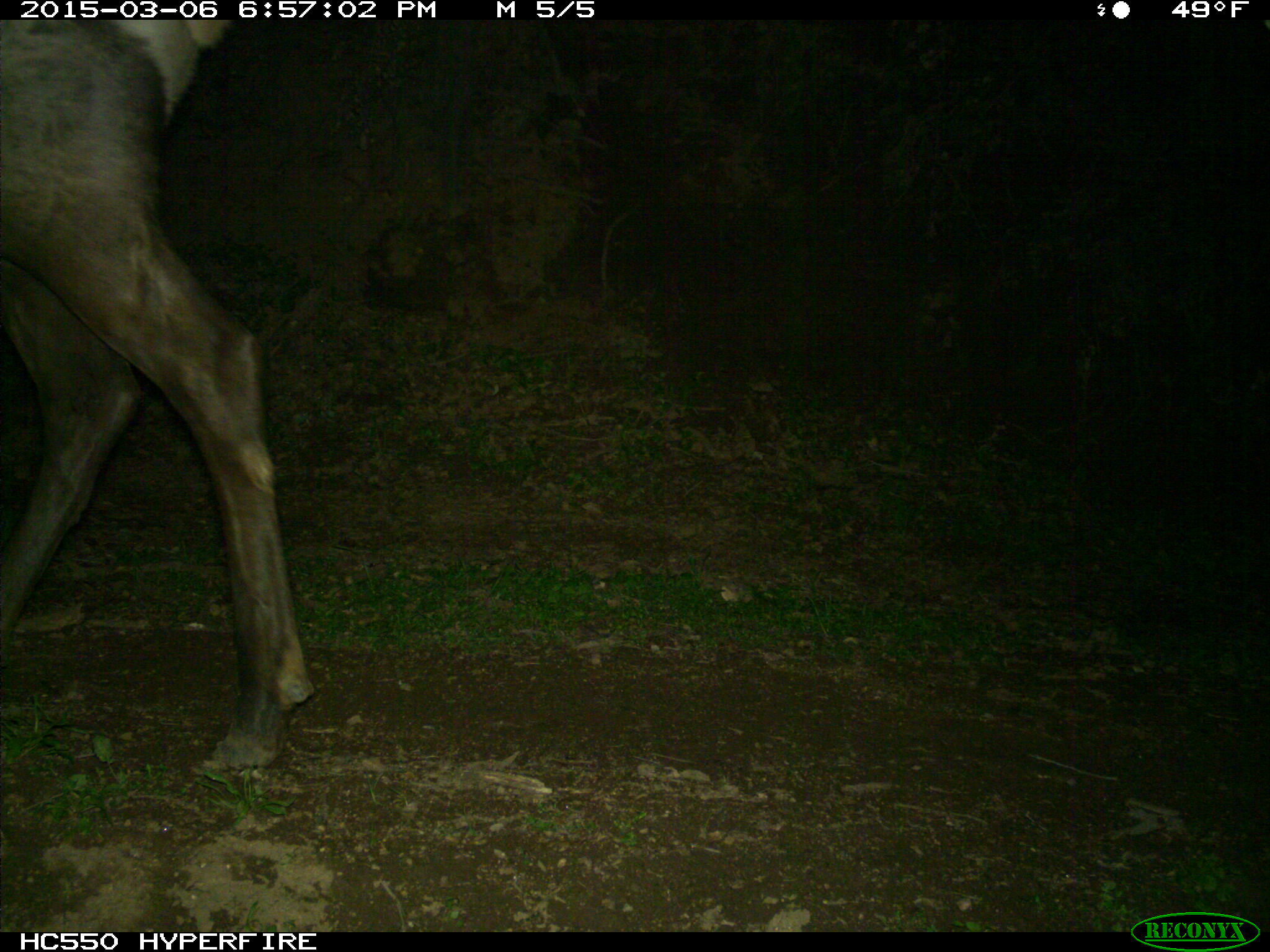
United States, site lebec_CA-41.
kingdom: Animalia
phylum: Chordata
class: Mammalia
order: Artiodactyla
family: Cervidae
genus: Cervus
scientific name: Cervus canadensis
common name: elk